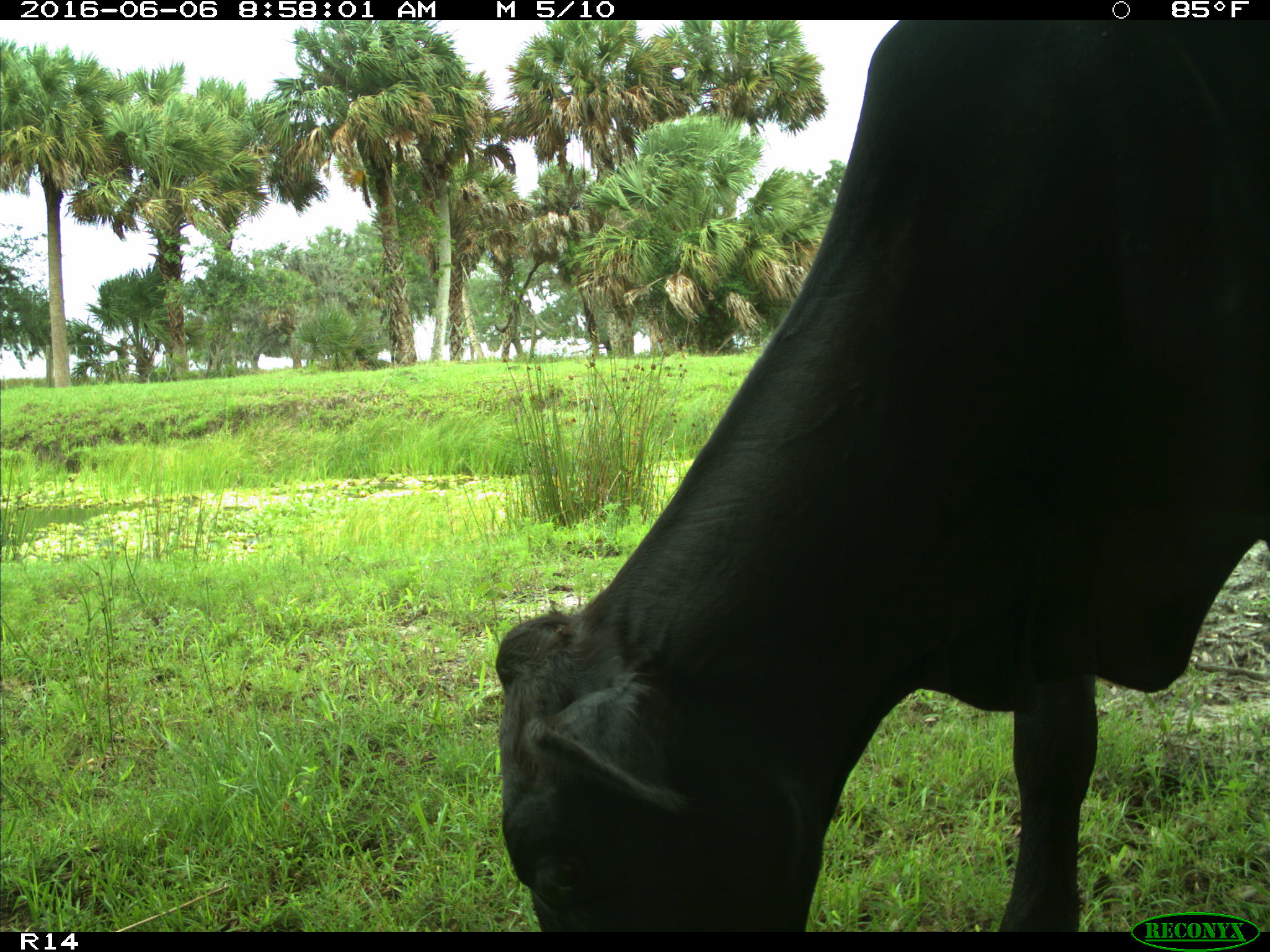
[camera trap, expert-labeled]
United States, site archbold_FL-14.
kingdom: Animalia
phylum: Chordata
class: Mammalia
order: Artiodactyla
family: Bovidae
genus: Bos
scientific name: Bos taurus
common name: domestic cow